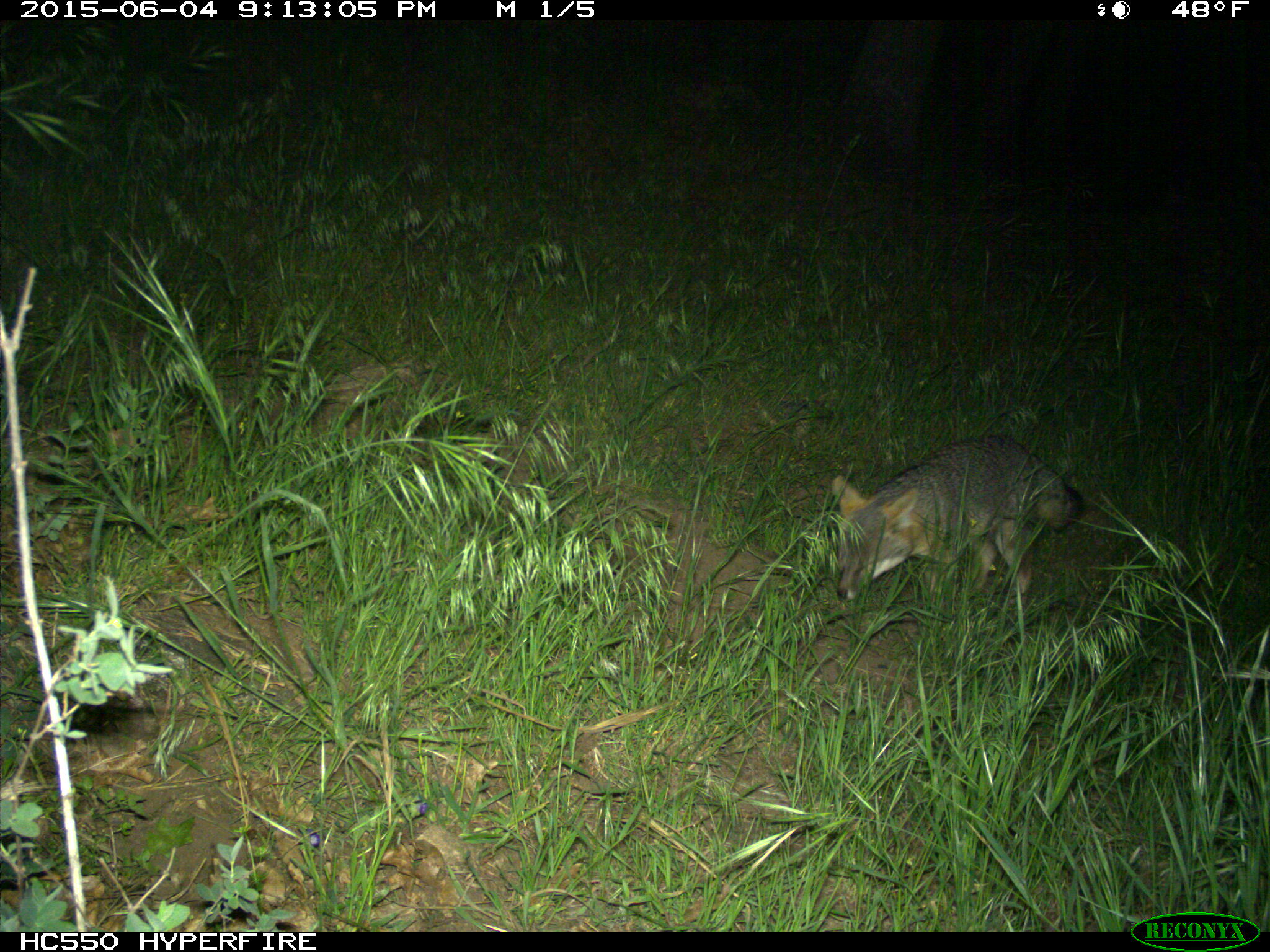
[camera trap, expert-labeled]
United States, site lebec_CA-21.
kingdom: Animalia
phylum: Chordata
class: Mammalia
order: Carnivora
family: Canidae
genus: Urocyon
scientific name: Urocyon cinereoargenteus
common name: gray fox